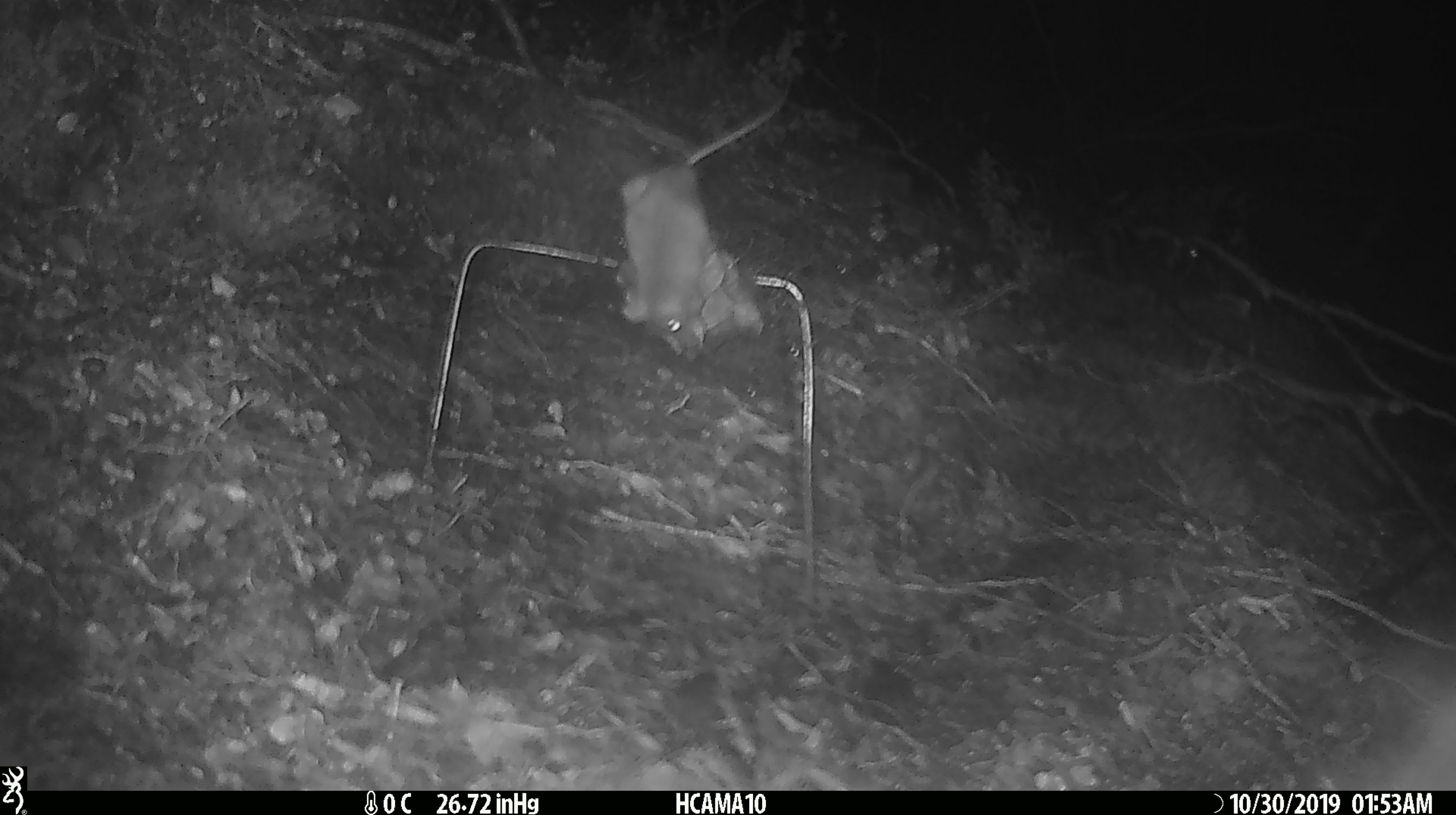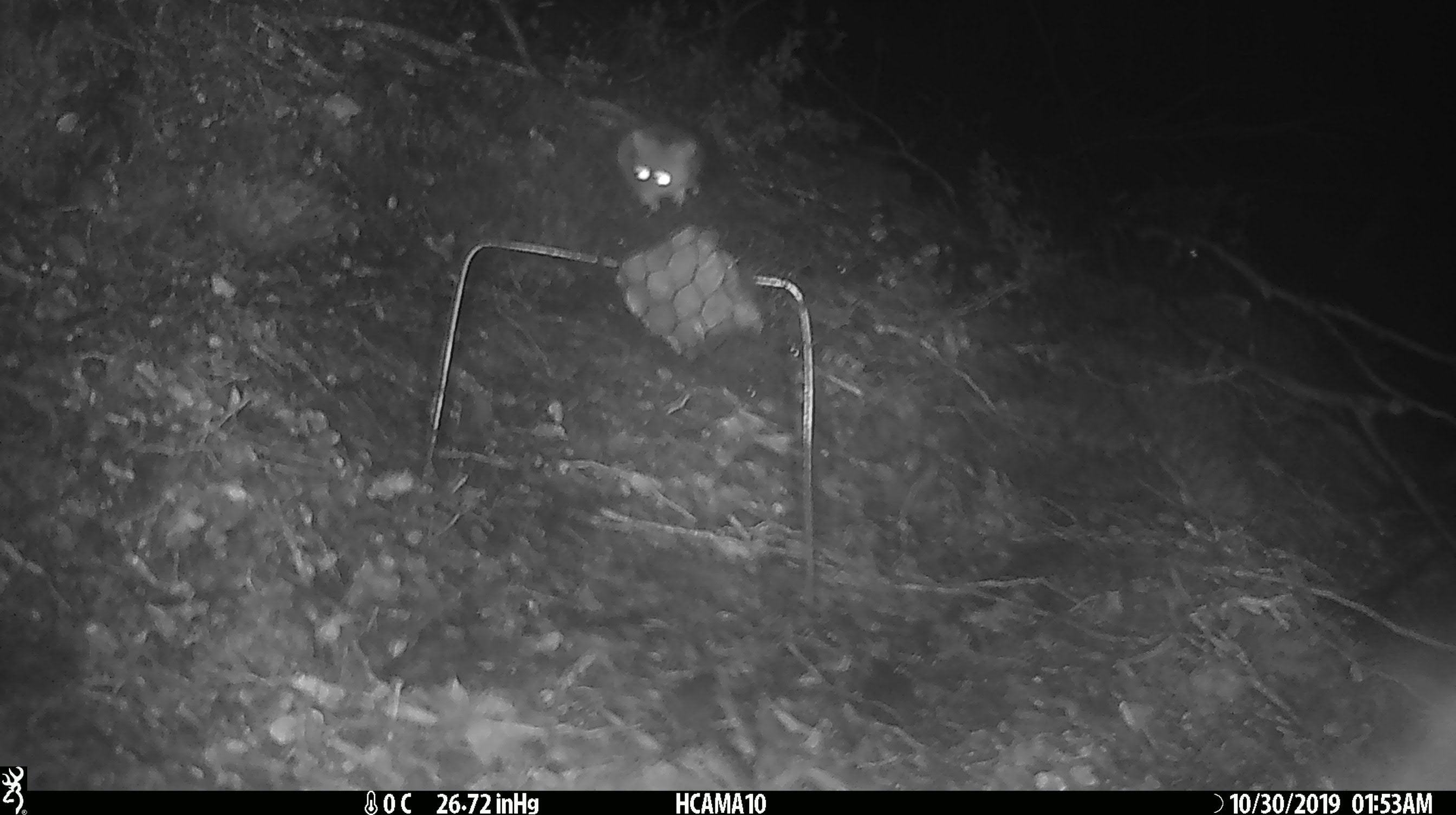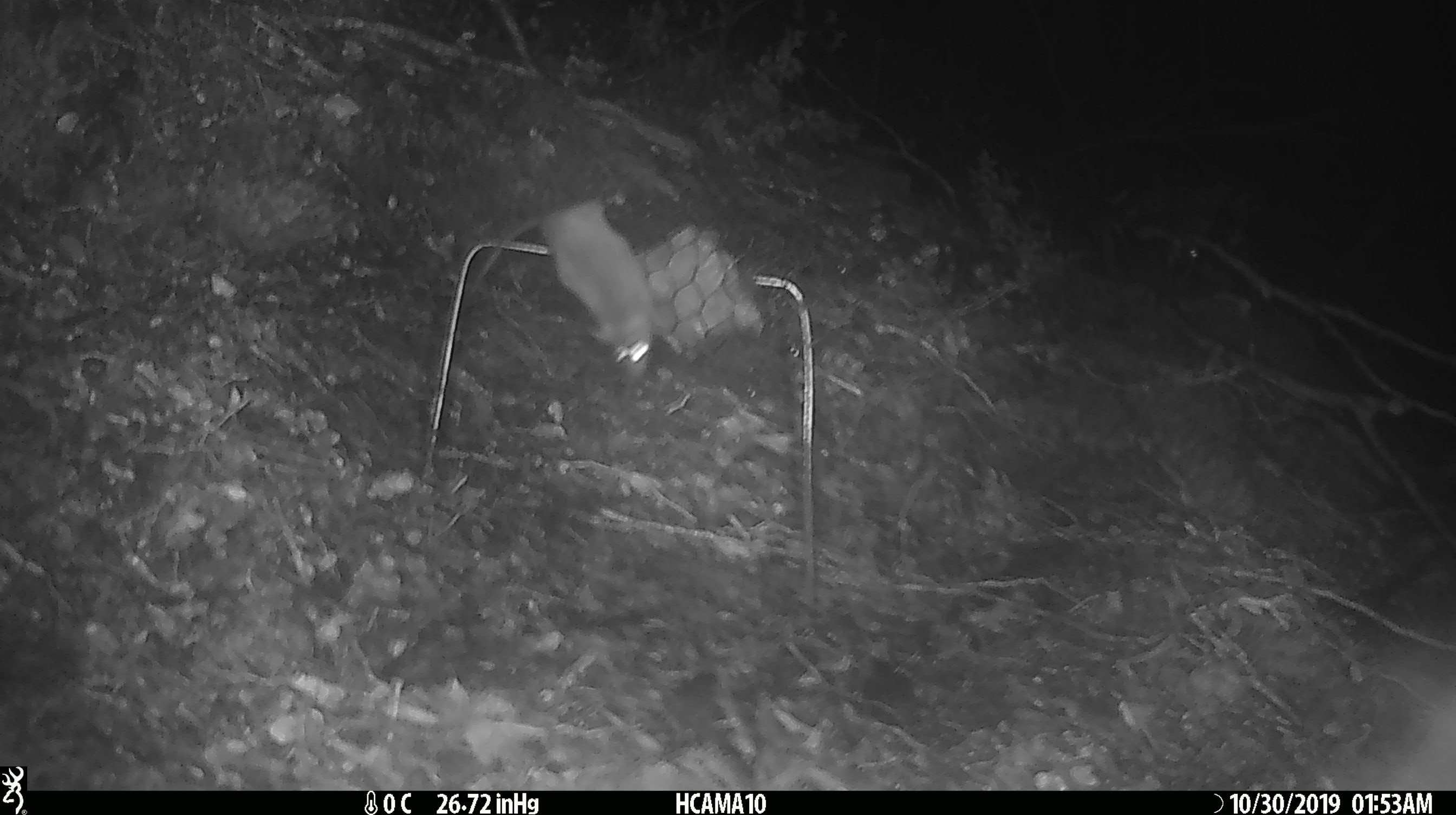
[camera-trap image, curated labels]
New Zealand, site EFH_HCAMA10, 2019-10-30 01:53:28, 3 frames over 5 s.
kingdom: Animalia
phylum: Chordata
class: Mammalia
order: Rodentia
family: Muridae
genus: Mus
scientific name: Mus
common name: mouse